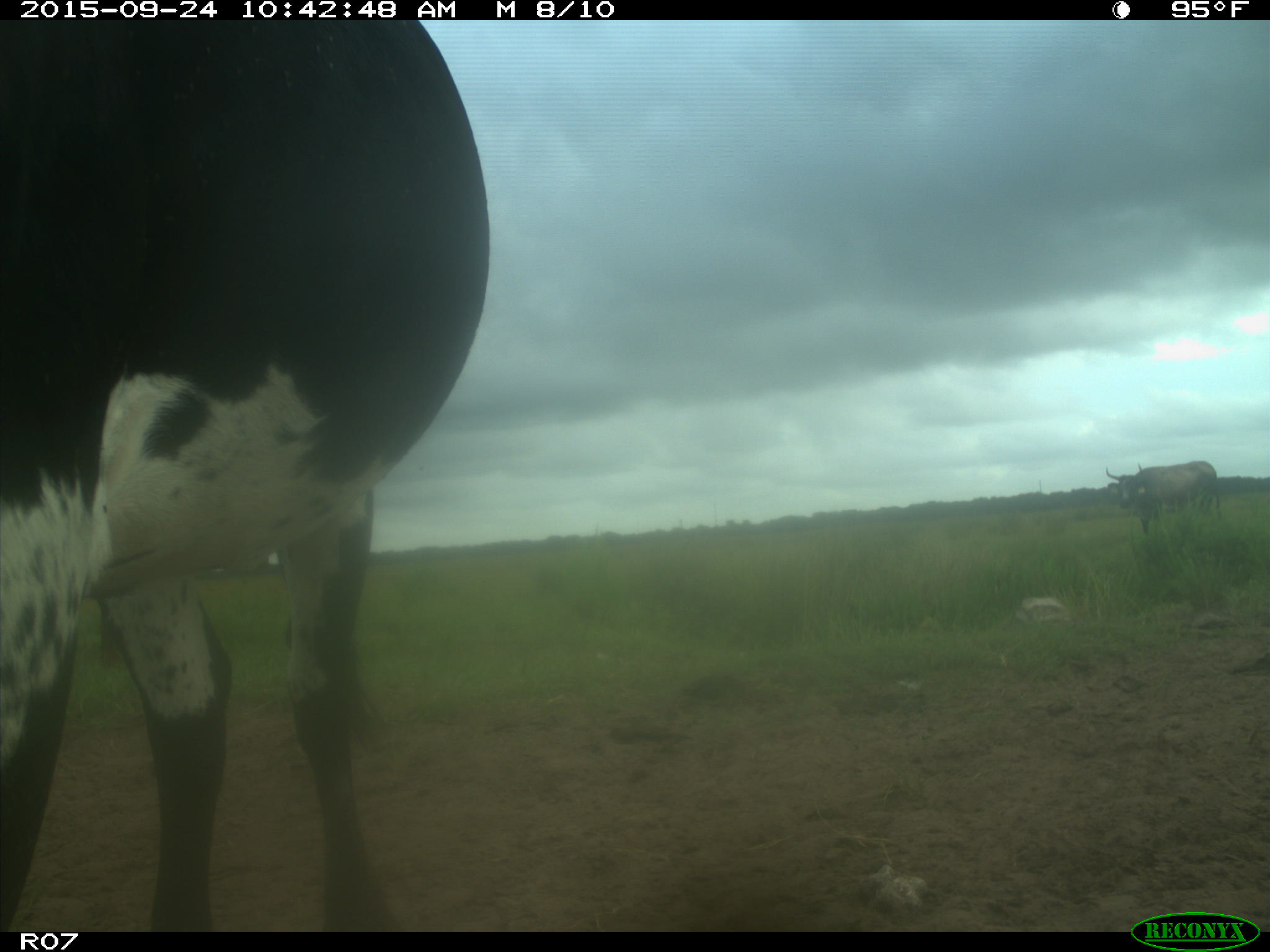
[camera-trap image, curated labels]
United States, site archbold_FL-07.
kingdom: Animalia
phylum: Chordata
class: Mammalia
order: Artiodactyla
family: Bovidae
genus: Bos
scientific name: Bos taurus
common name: domestic cow